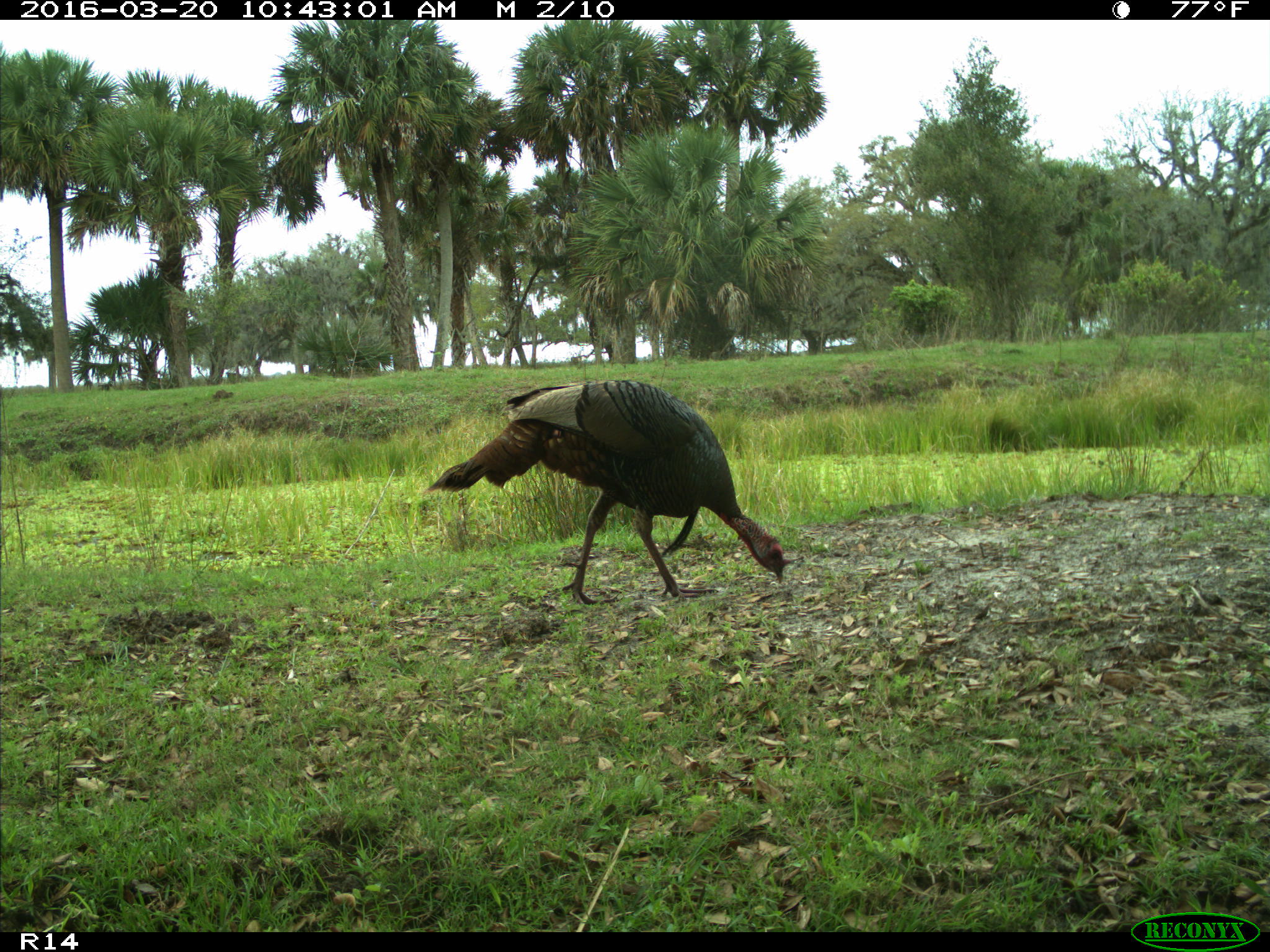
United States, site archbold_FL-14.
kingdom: Animalia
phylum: Chordata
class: Aves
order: Galliformes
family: Phasianidae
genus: Meleagris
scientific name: Meleagris gallopavo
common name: wild turkey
Meleagris gallopavo (wild turkey).